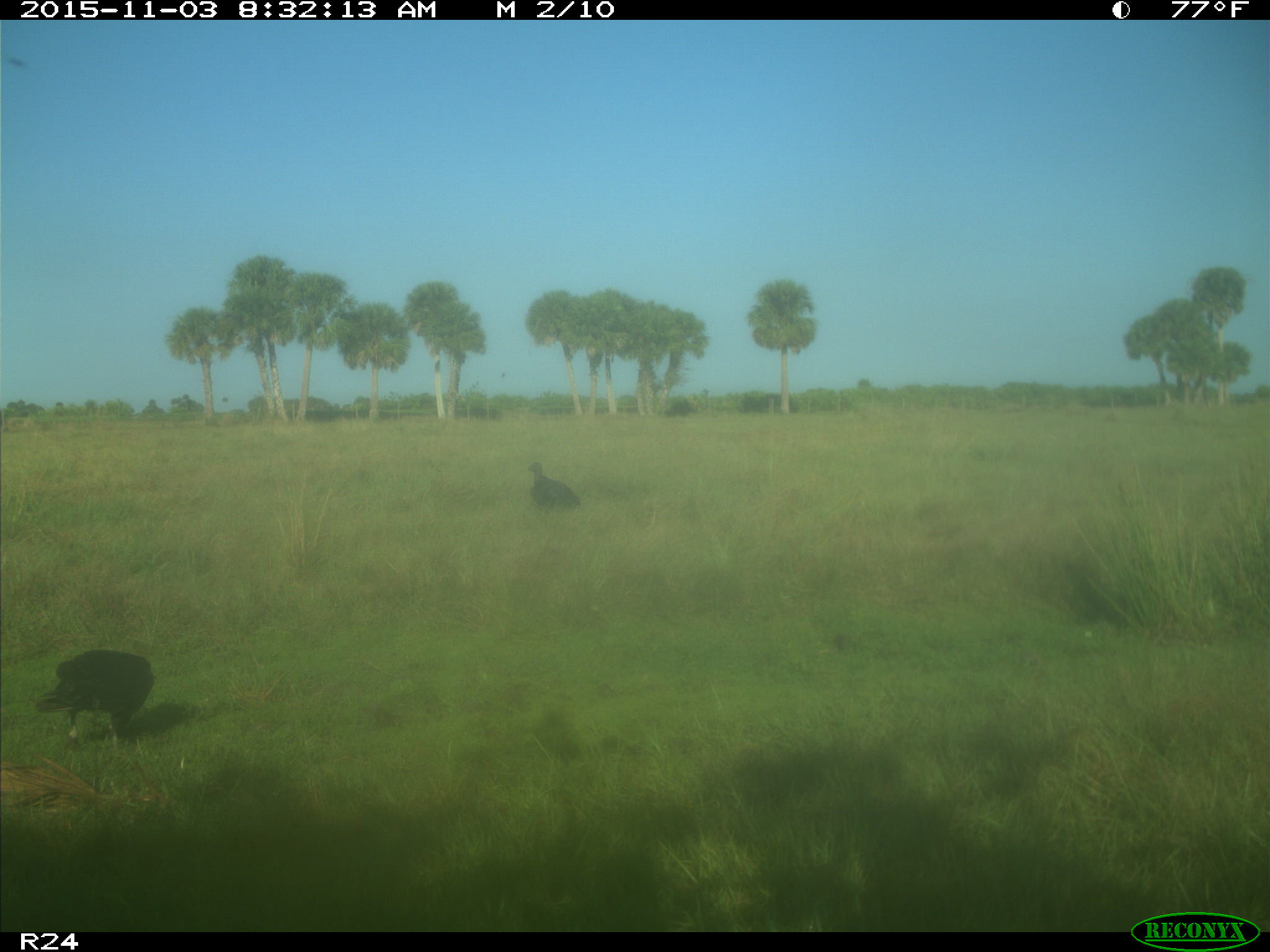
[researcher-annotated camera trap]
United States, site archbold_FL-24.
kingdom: Animalia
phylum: Chordata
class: Aves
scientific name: Aves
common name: birds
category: unidentified bird